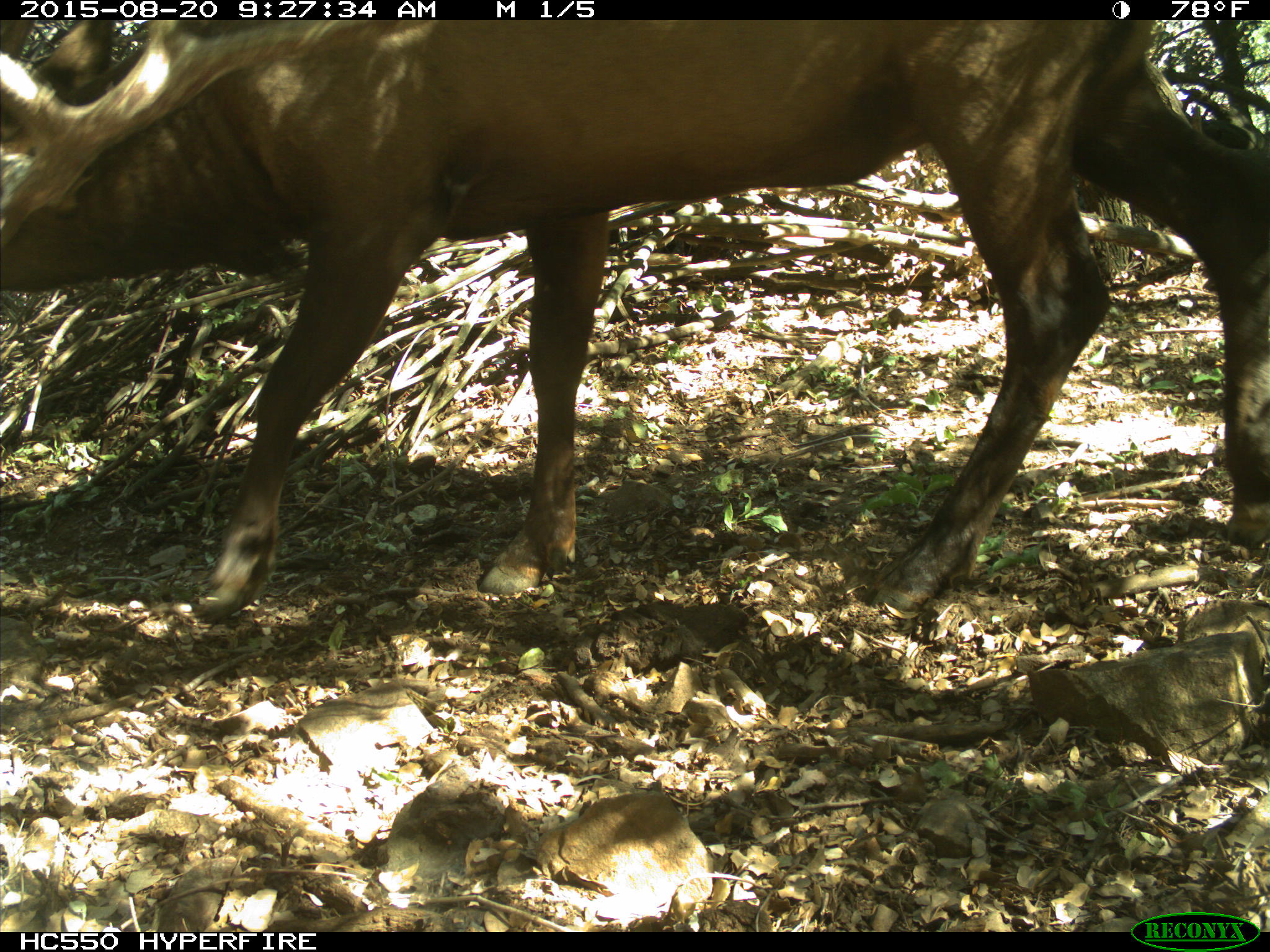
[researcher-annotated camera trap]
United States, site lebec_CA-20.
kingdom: Animalia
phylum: Chordata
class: Mammalia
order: Artiodactyla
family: Cervidae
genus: Cervus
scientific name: Cervus canadensis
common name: elk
Cervus canadensis (elk).